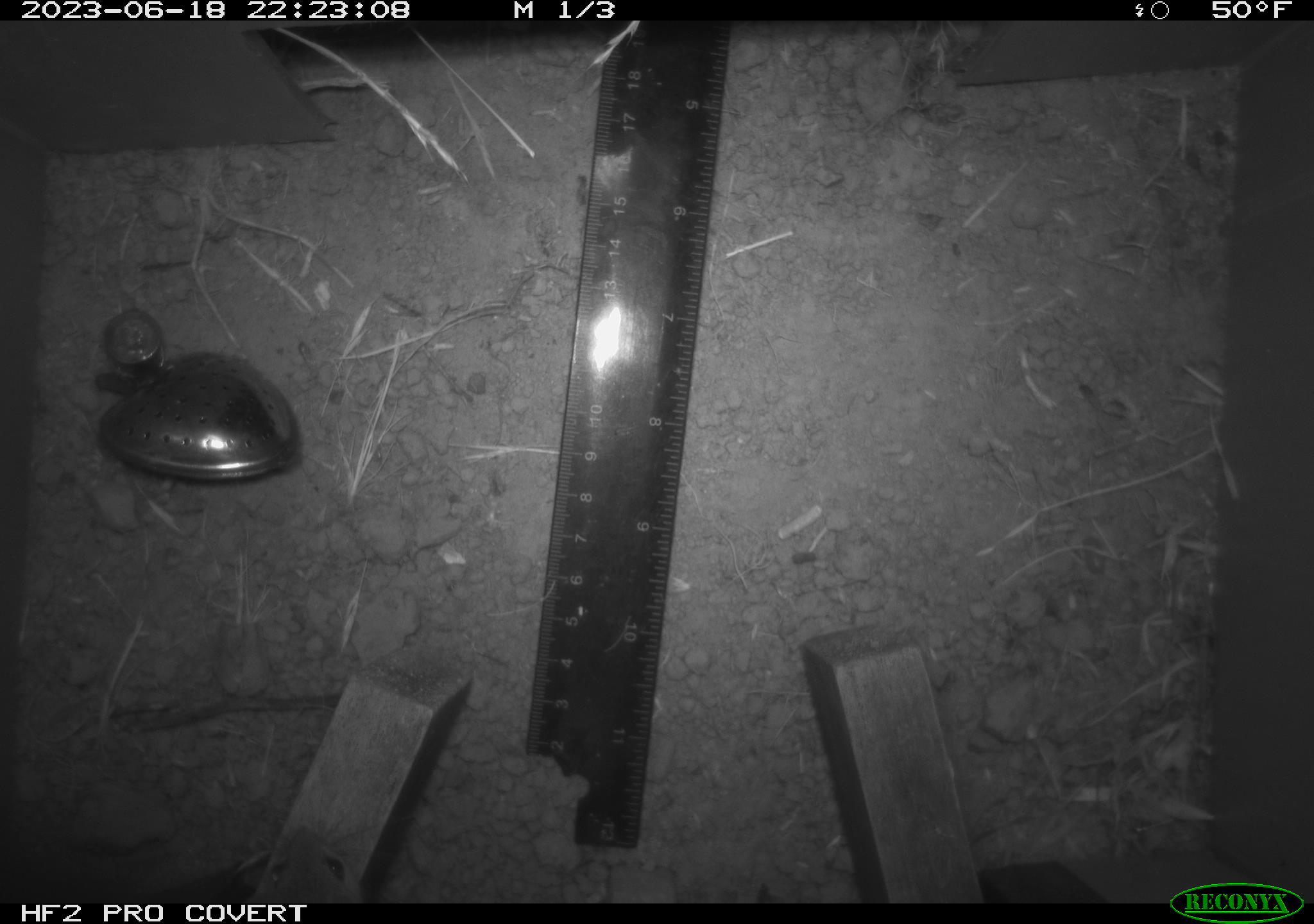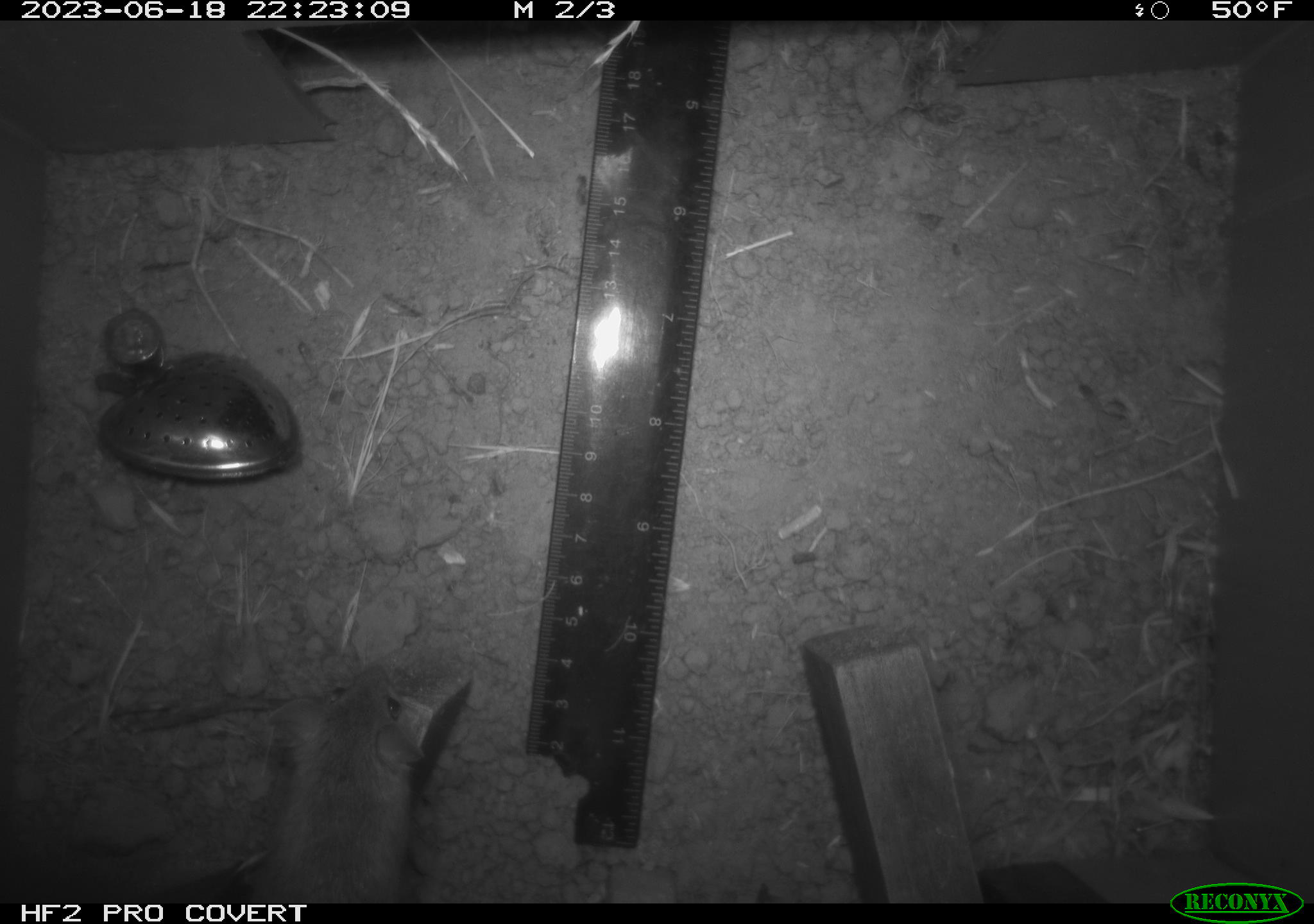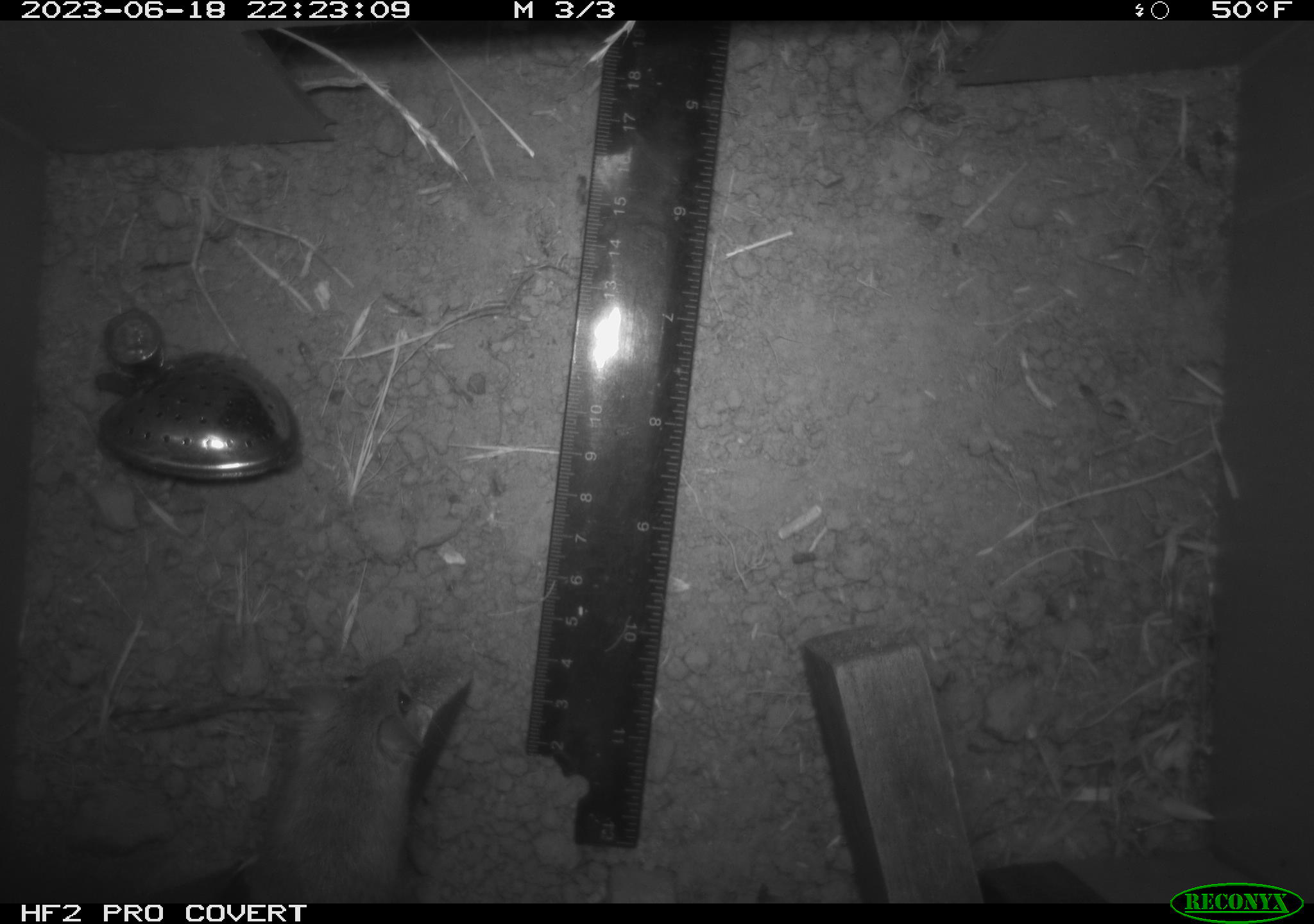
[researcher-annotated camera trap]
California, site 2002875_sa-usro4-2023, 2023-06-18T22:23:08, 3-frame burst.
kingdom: Animalia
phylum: Chordata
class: Mammalia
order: Rodentia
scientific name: Rodentia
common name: mouse species